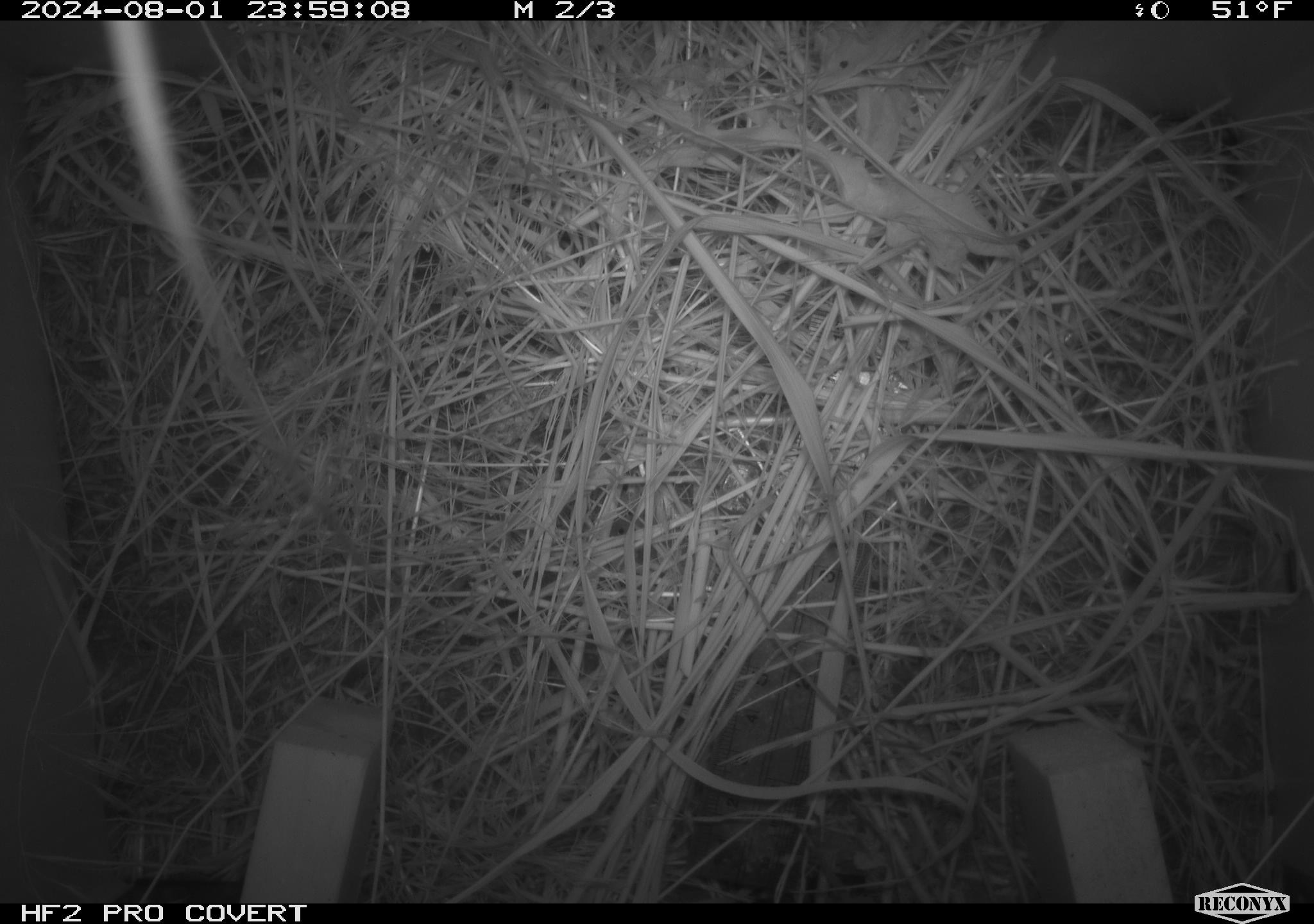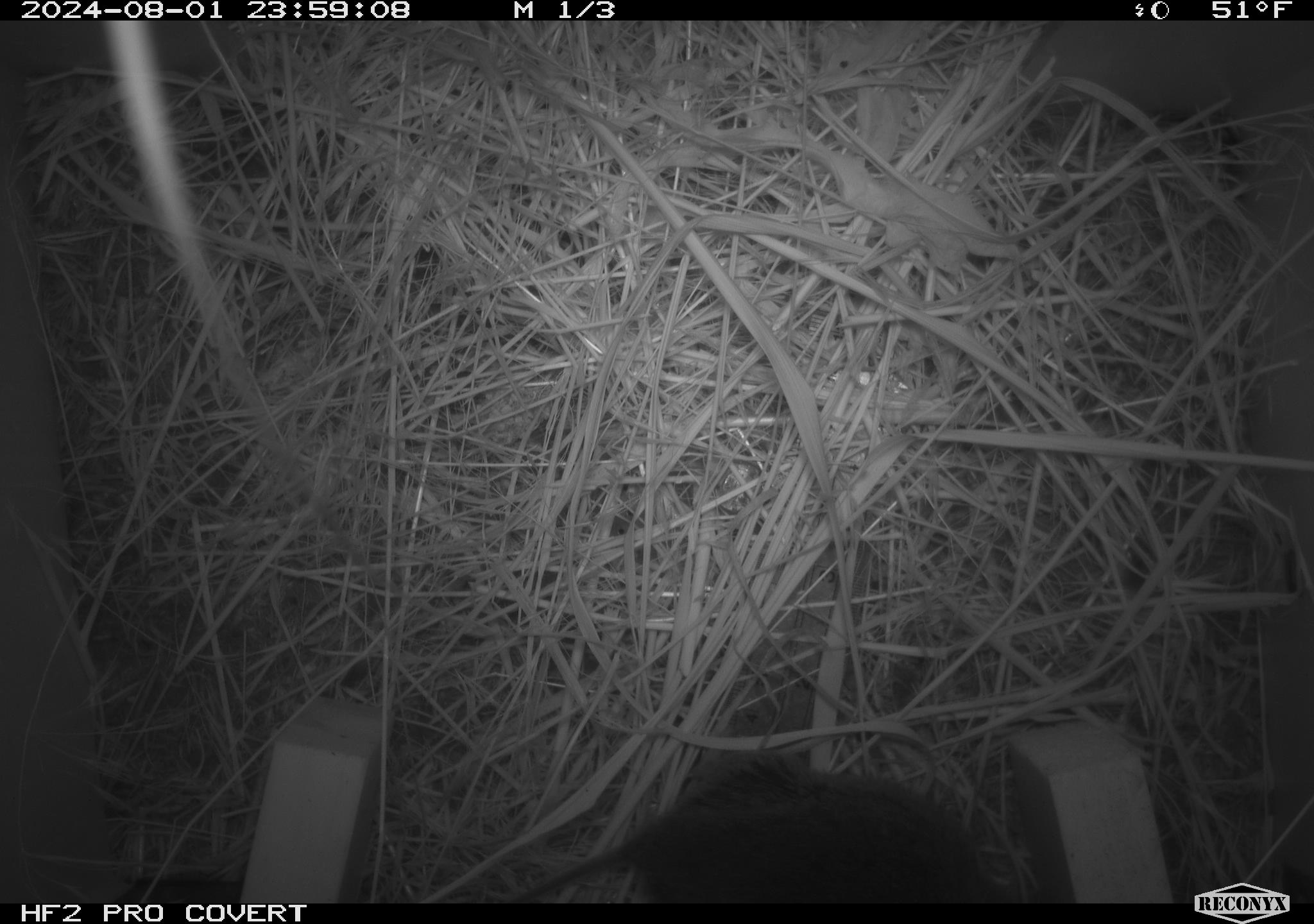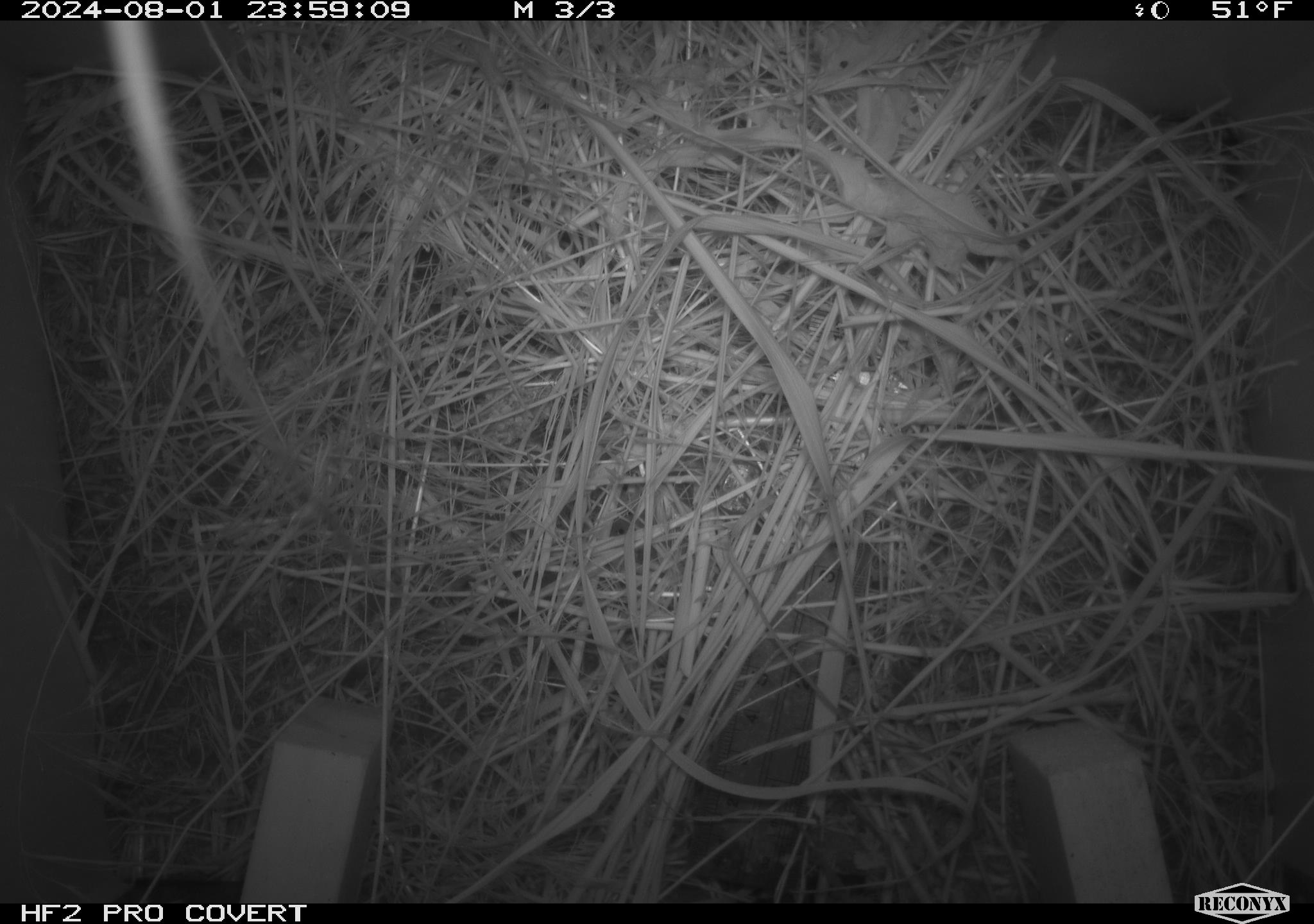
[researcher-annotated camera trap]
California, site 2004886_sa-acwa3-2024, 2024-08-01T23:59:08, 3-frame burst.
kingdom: Animalia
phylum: Chordata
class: Mammalia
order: Rodentia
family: Cricetidae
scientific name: Arvicolinae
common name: voles, lemmings, and muskrats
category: arvicolinae subfamily